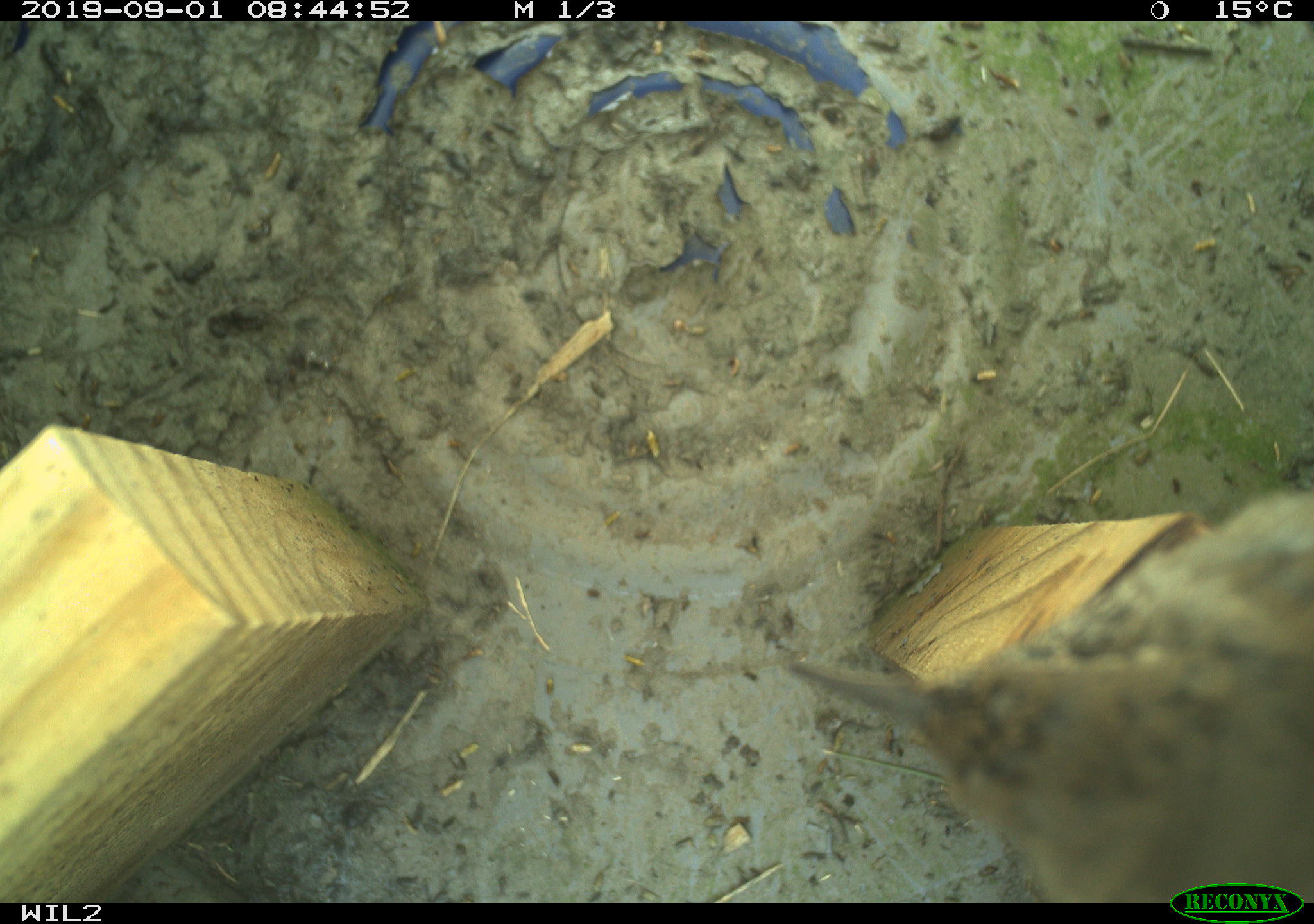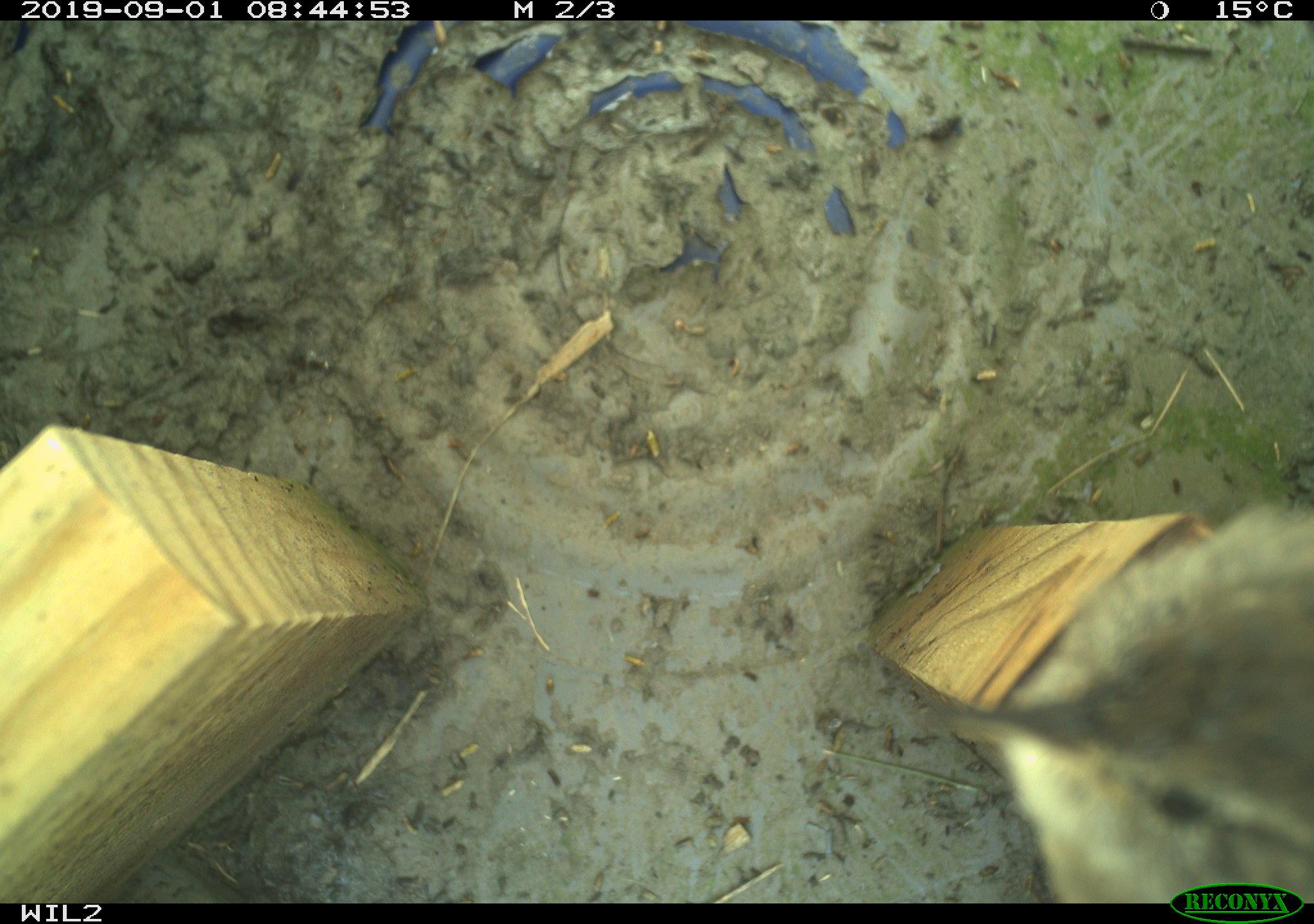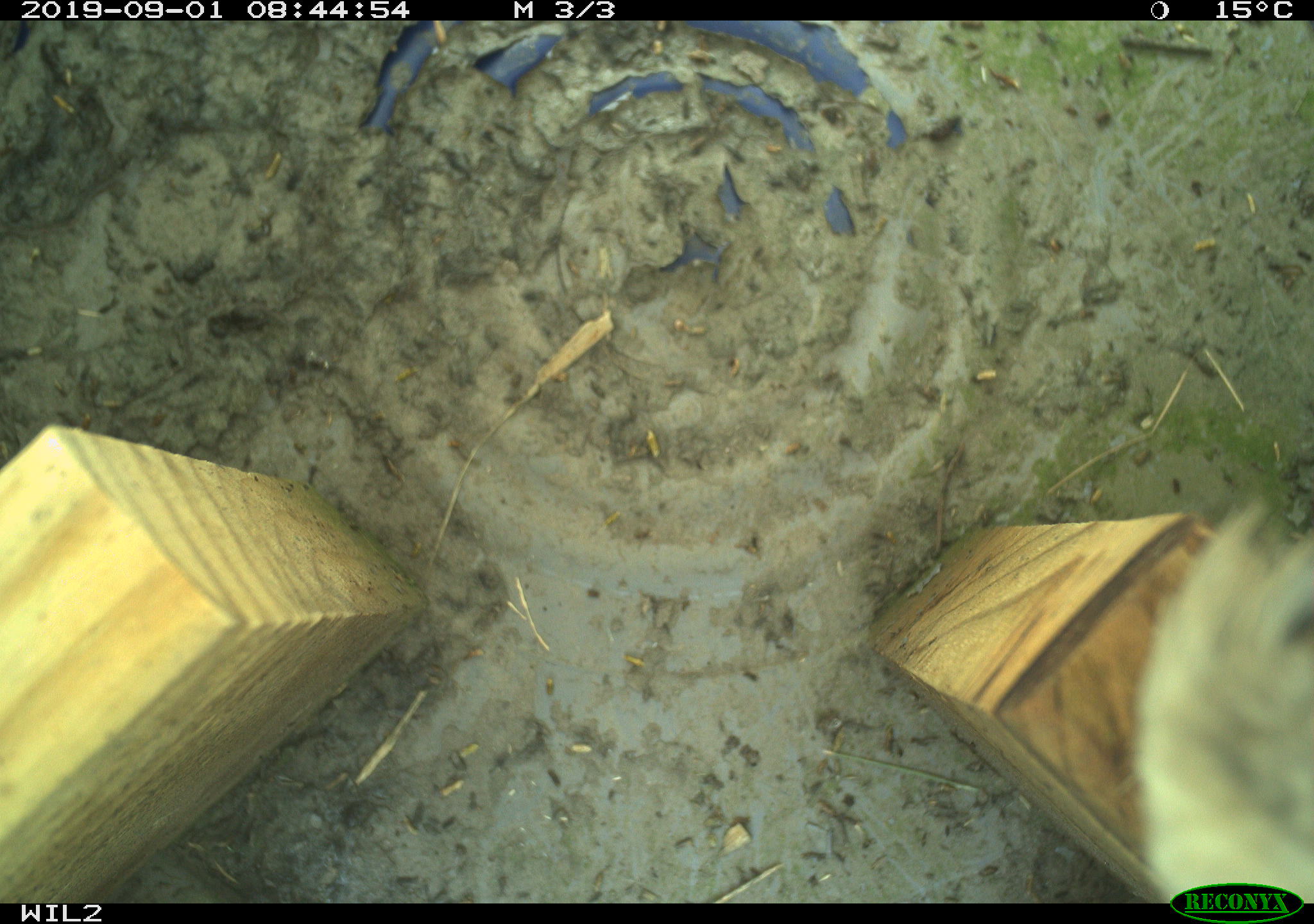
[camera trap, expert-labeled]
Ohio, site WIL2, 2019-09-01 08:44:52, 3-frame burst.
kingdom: Animalia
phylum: Chordata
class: Aves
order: Passeriformes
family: Troglodytidae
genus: Troglodytes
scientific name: Troglodytes aedon aedon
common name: northern house wren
Northern house wren (Troglodytes aedon aedon).